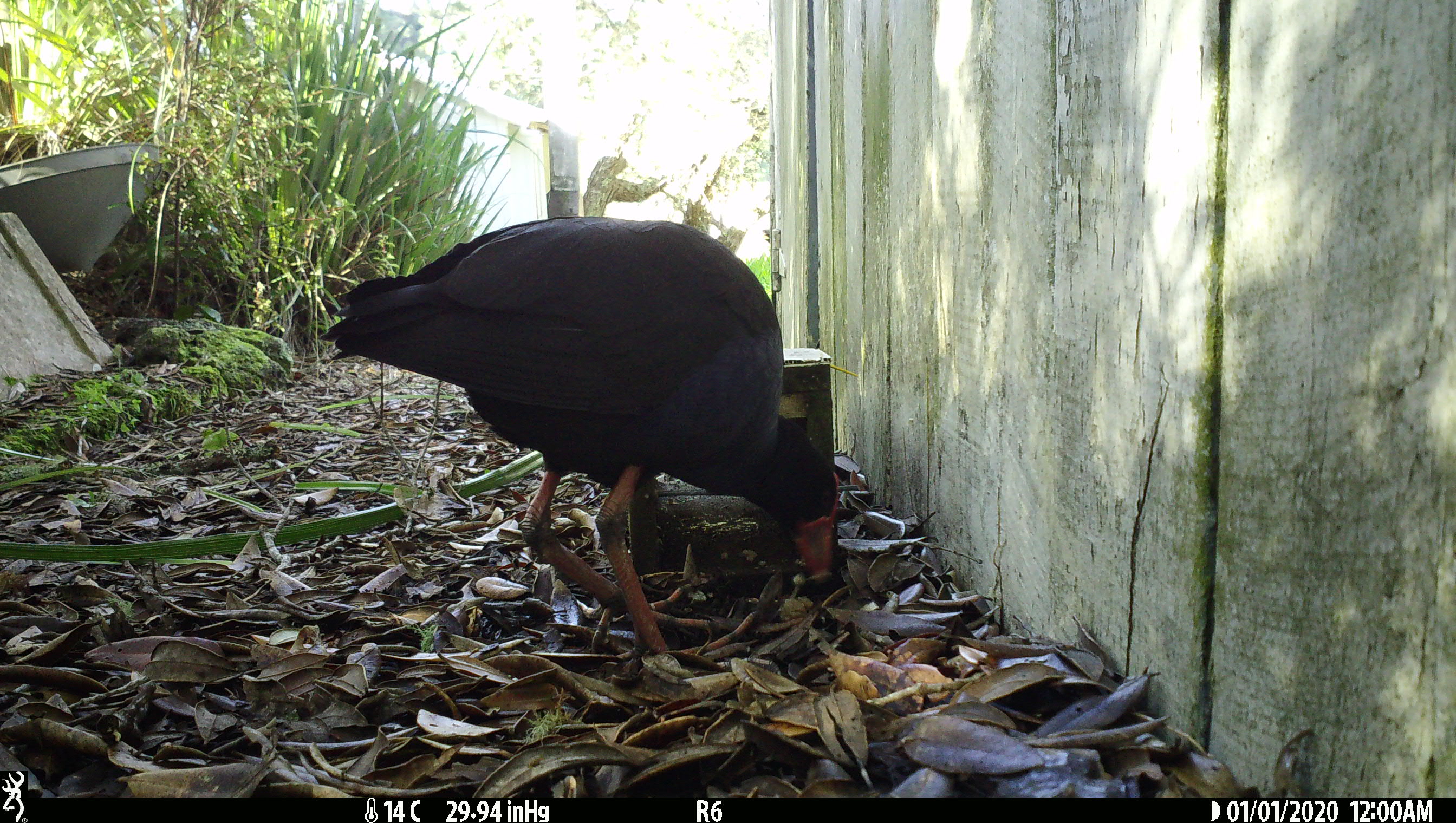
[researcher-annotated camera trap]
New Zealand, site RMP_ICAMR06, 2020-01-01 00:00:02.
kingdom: Animalia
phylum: Chordata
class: Aves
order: Gruiformes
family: Rallidae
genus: Porphyrio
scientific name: Porphyrio melanotus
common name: australasian swamphen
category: pukeko